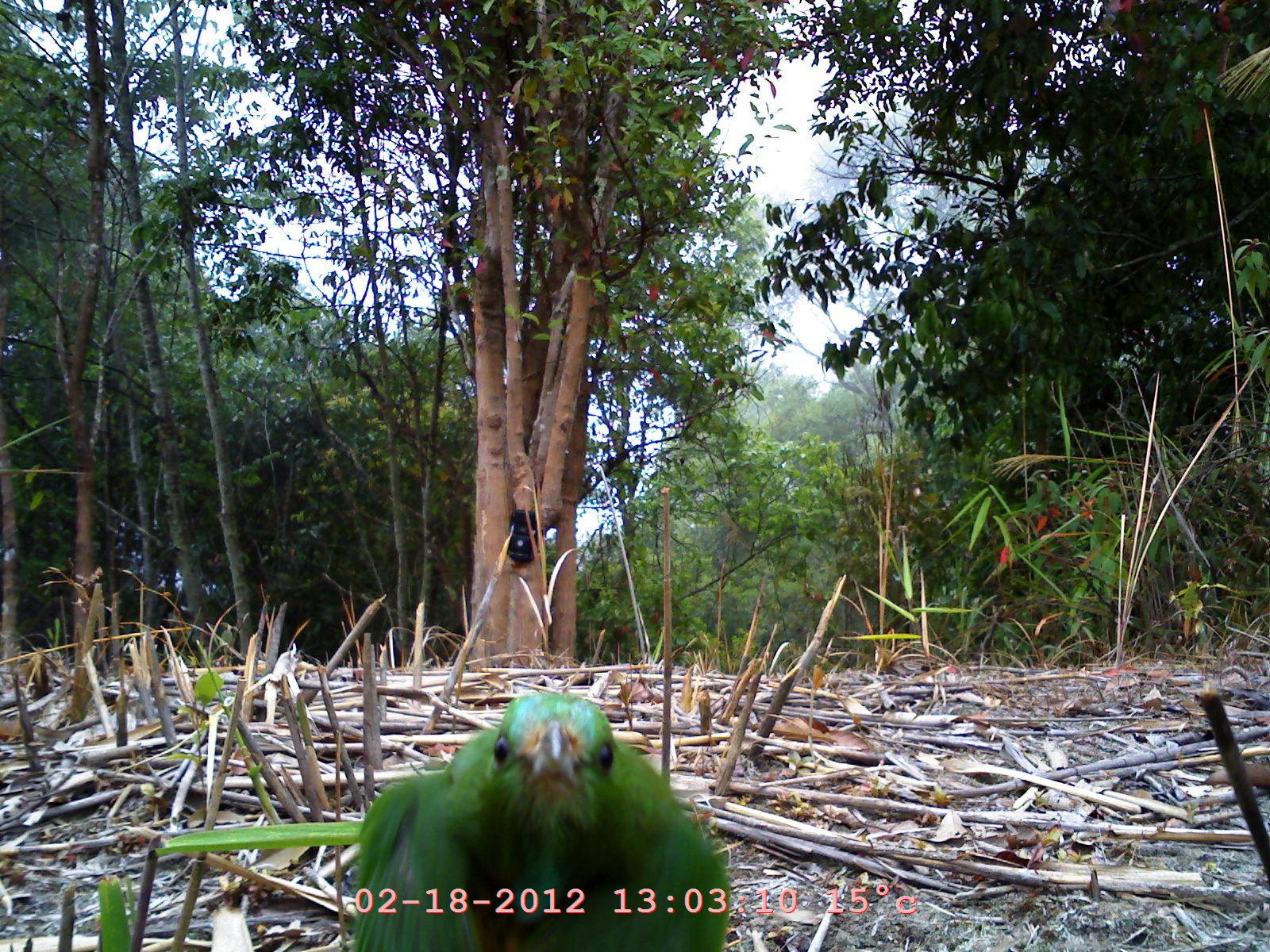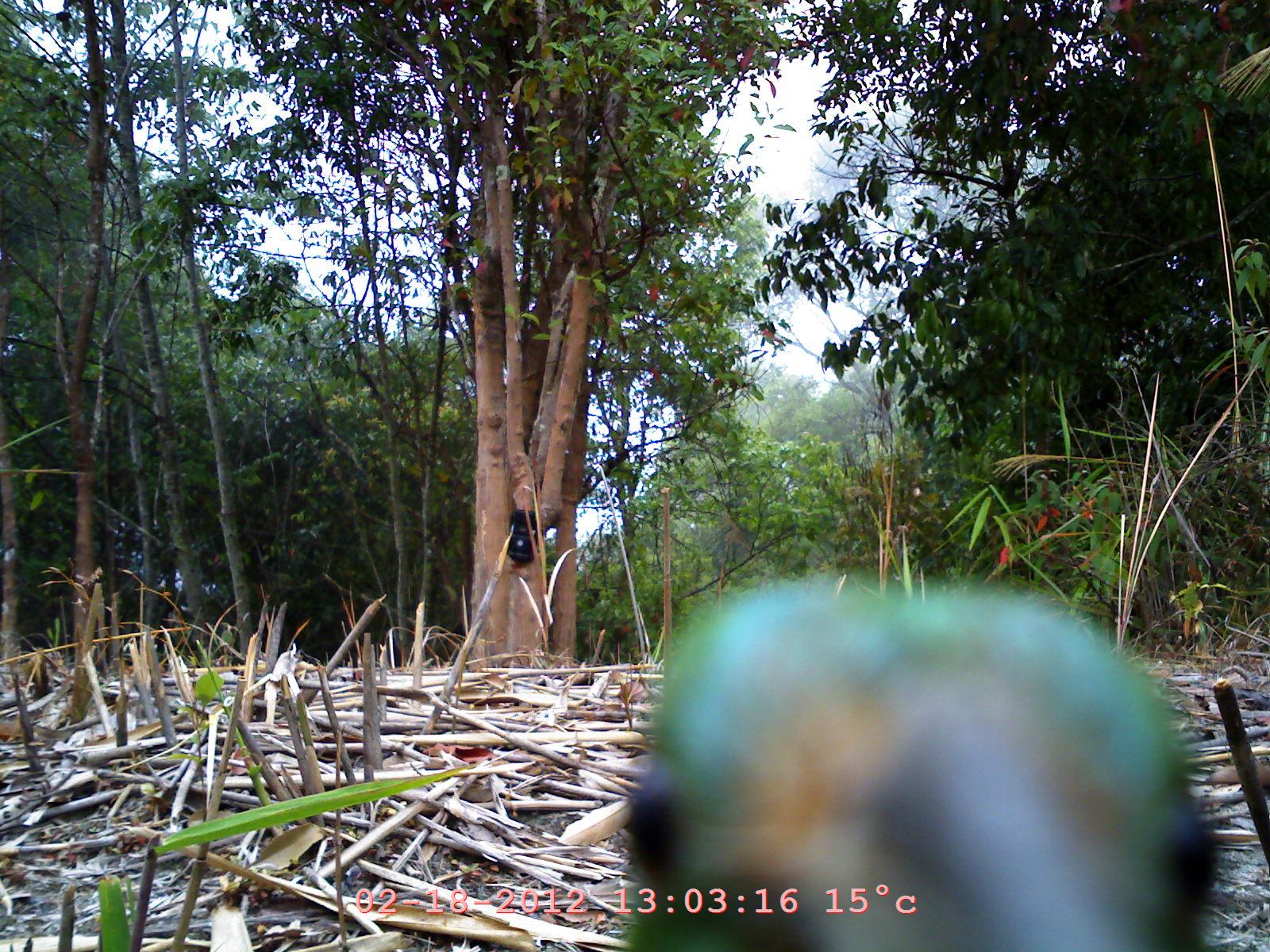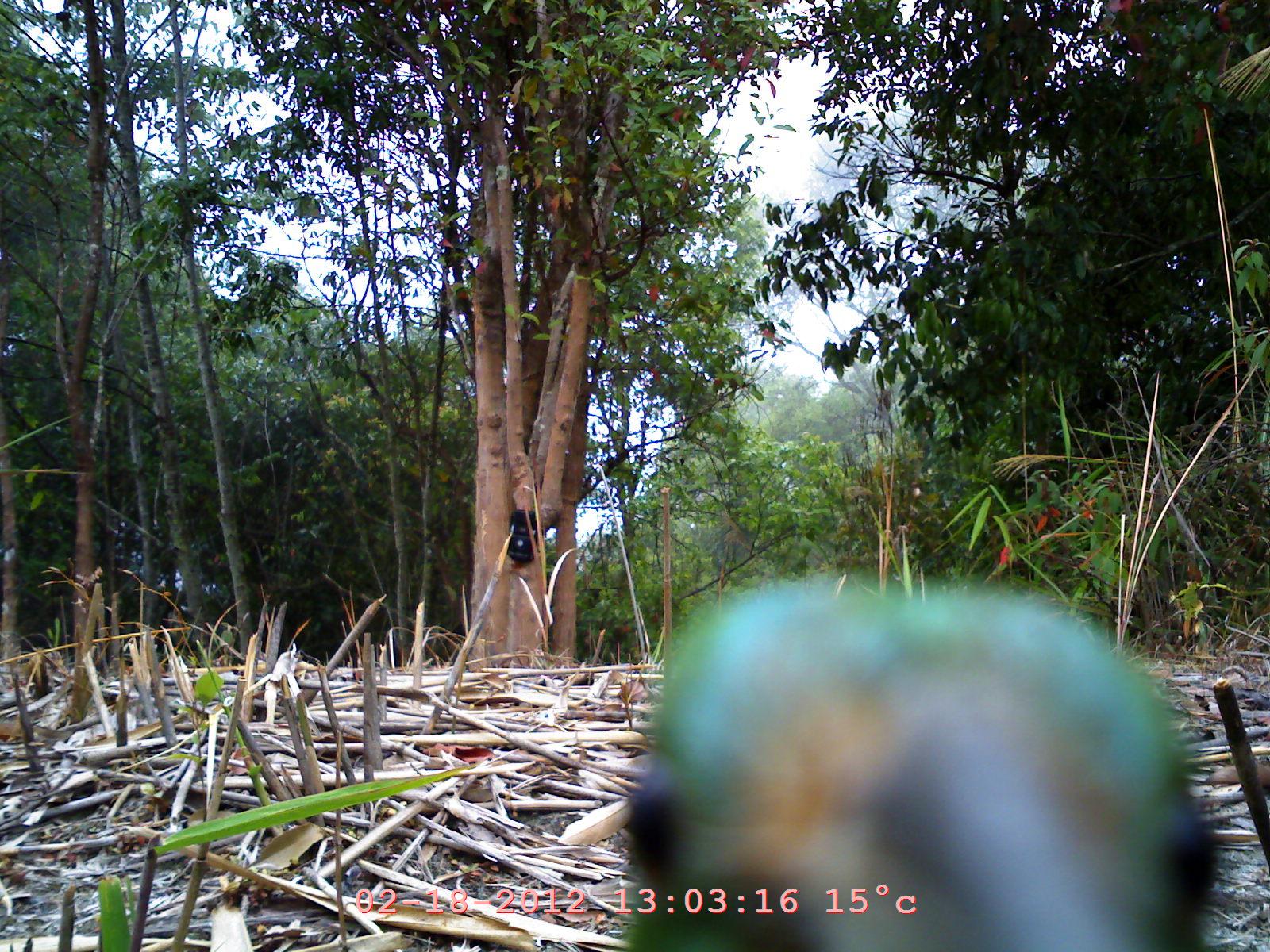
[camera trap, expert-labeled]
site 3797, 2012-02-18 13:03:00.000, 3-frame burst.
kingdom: Animalia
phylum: Chordata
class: Aves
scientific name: Aves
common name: bird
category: unknown bird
Unknown bird (bird) (Aves), count 1.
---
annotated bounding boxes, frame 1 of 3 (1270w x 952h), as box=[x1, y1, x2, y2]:
unknown bird: box=[348, 688, 731, 951]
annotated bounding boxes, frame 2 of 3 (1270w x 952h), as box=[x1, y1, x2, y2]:
unknown bird: box=[620, 574, 1220, 951]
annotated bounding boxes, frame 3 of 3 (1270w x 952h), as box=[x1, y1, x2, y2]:
unknown bird: box=[610, 567, 1223, 951]